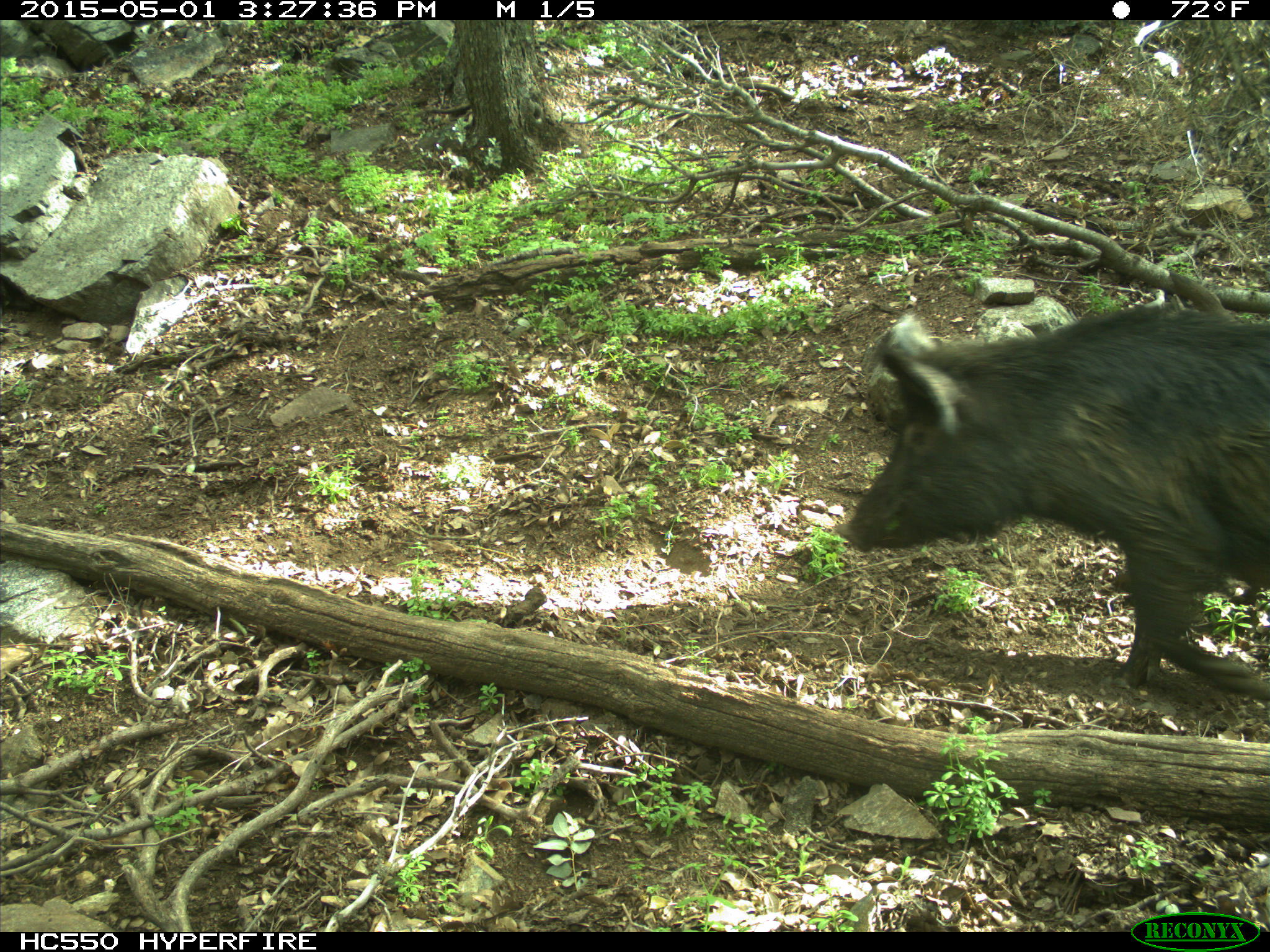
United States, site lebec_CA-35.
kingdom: Animalia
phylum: Chordata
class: Mammalia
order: Artiodactyla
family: Suidae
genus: Sus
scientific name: Sus scrofa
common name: wild boar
Sus scrofa (wild boar).